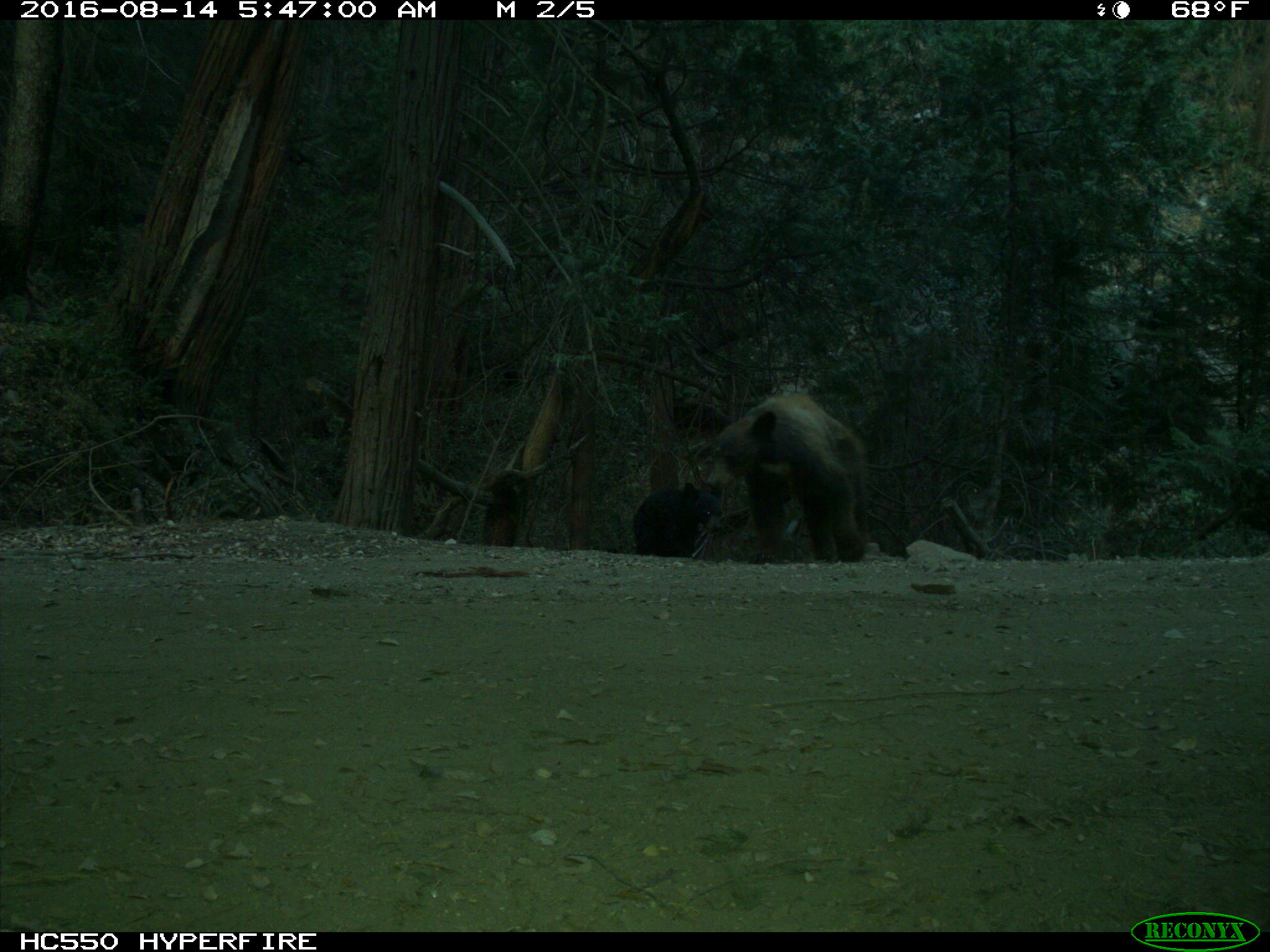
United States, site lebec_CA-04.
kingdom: Animalia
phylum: Chordata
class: Mammalia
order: Carnivora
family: Ursidae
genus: Ursus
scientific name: Ursus americanus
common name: american black bear